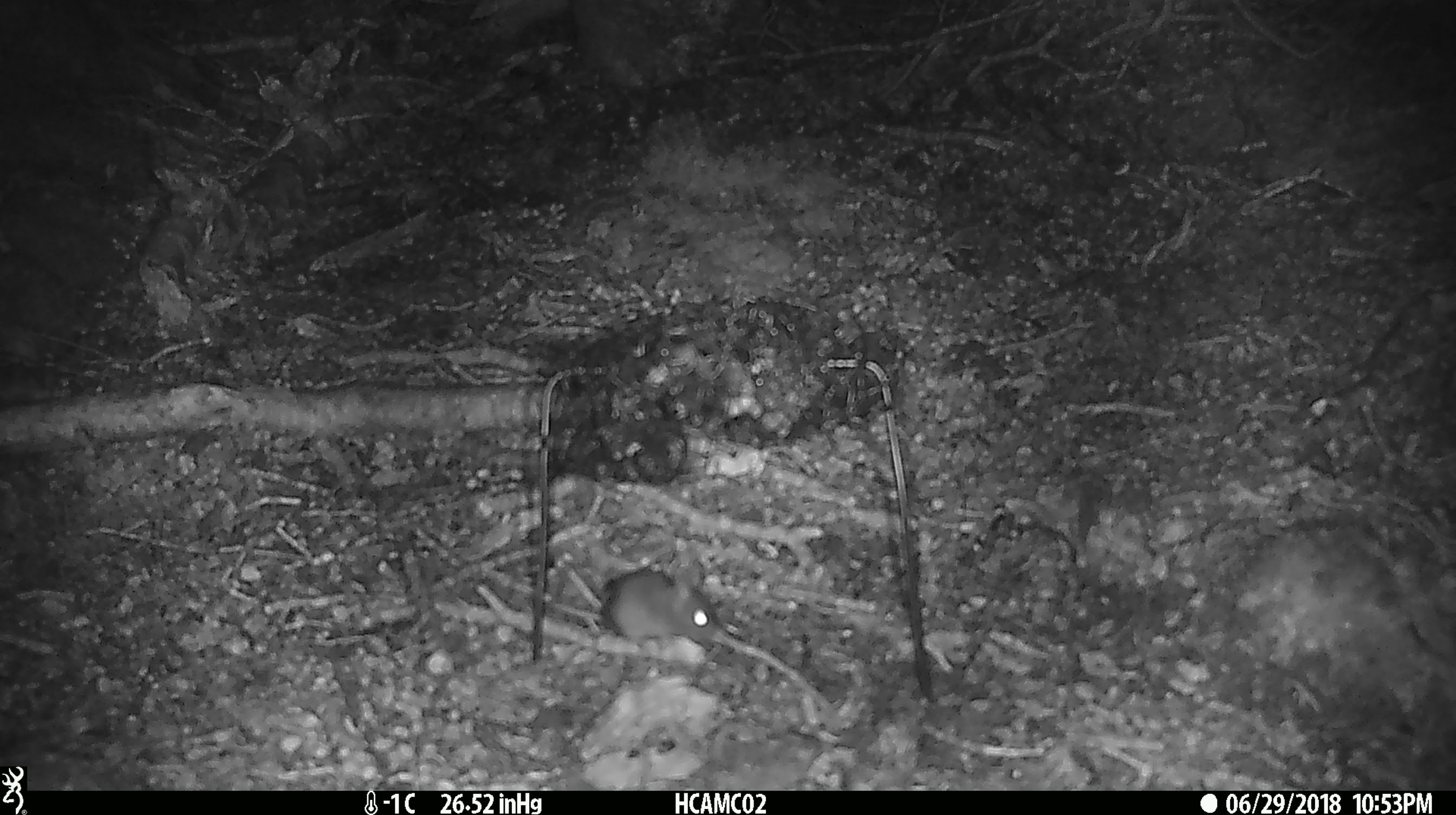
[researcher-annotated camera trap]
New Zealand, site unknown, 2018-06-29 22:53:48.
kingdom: Animalia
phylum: Chordata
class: Mammalia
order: Rodentia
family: Muridae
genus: Mus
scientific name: Mus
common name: mouse